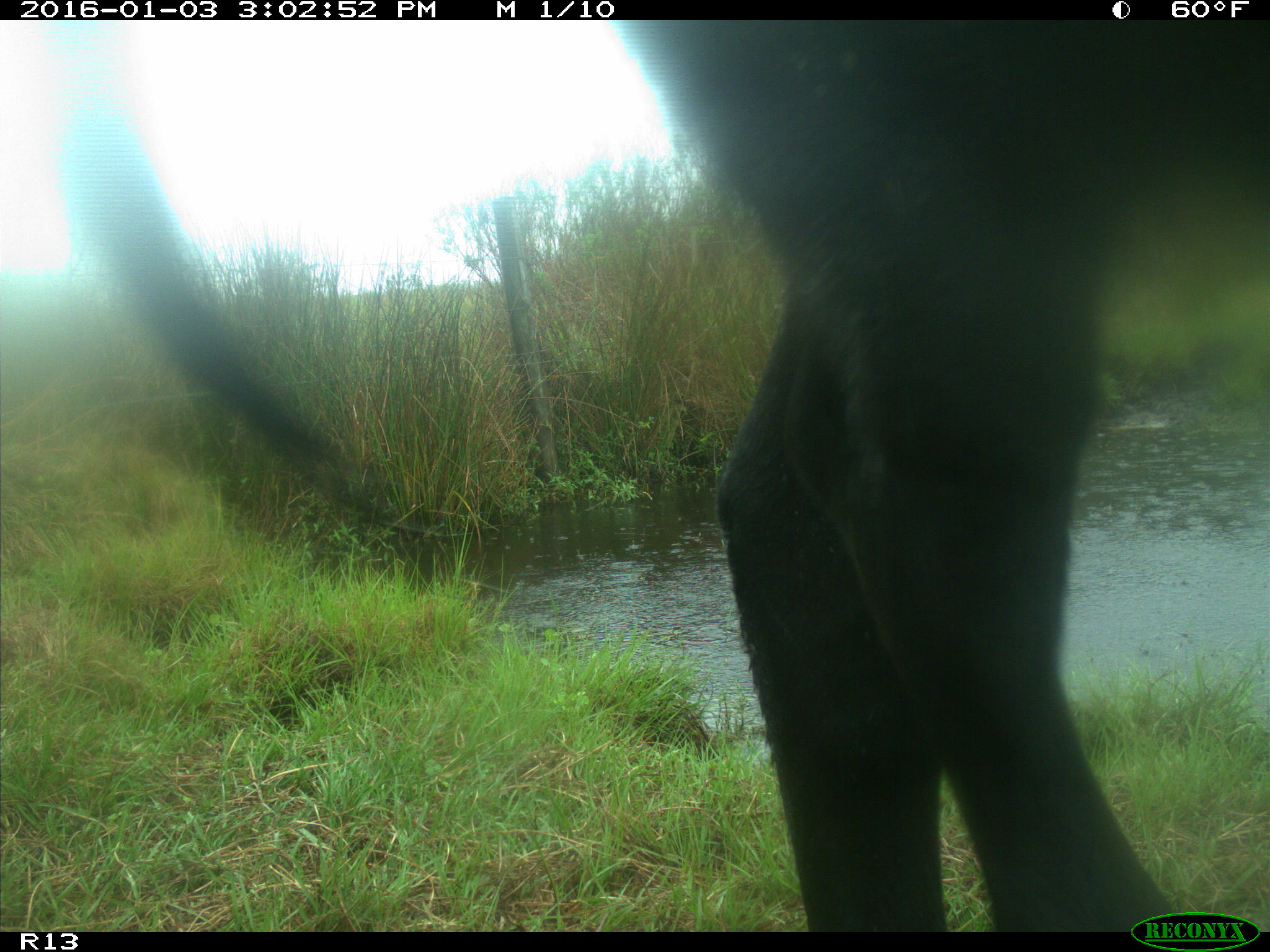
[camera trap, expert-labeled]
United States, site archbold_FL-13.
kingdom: Animalia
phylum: Chordata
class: Mammalia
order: Artiodactyla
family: Bovidae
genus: Bos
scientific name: Bos taurus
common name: domestic cow